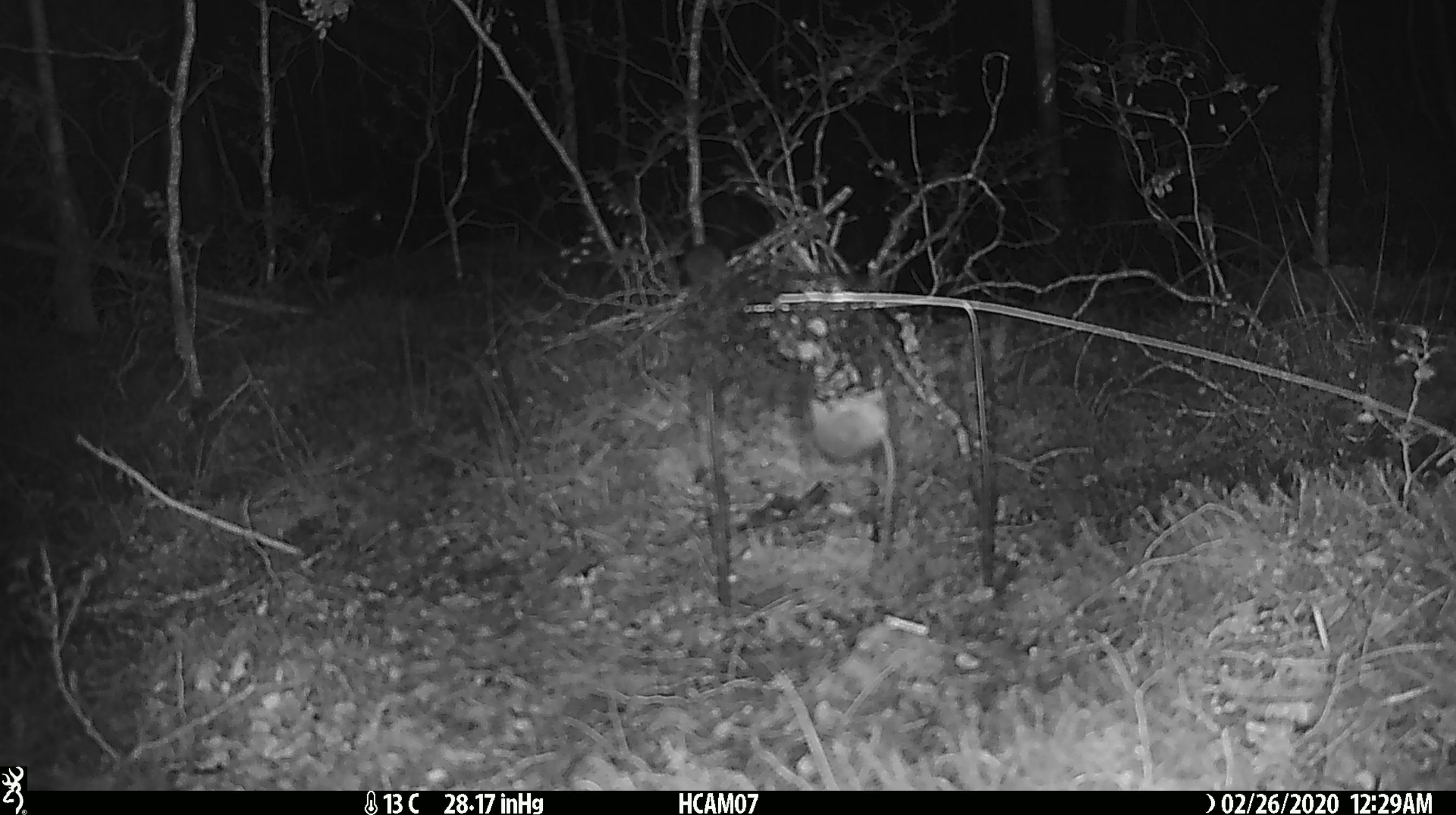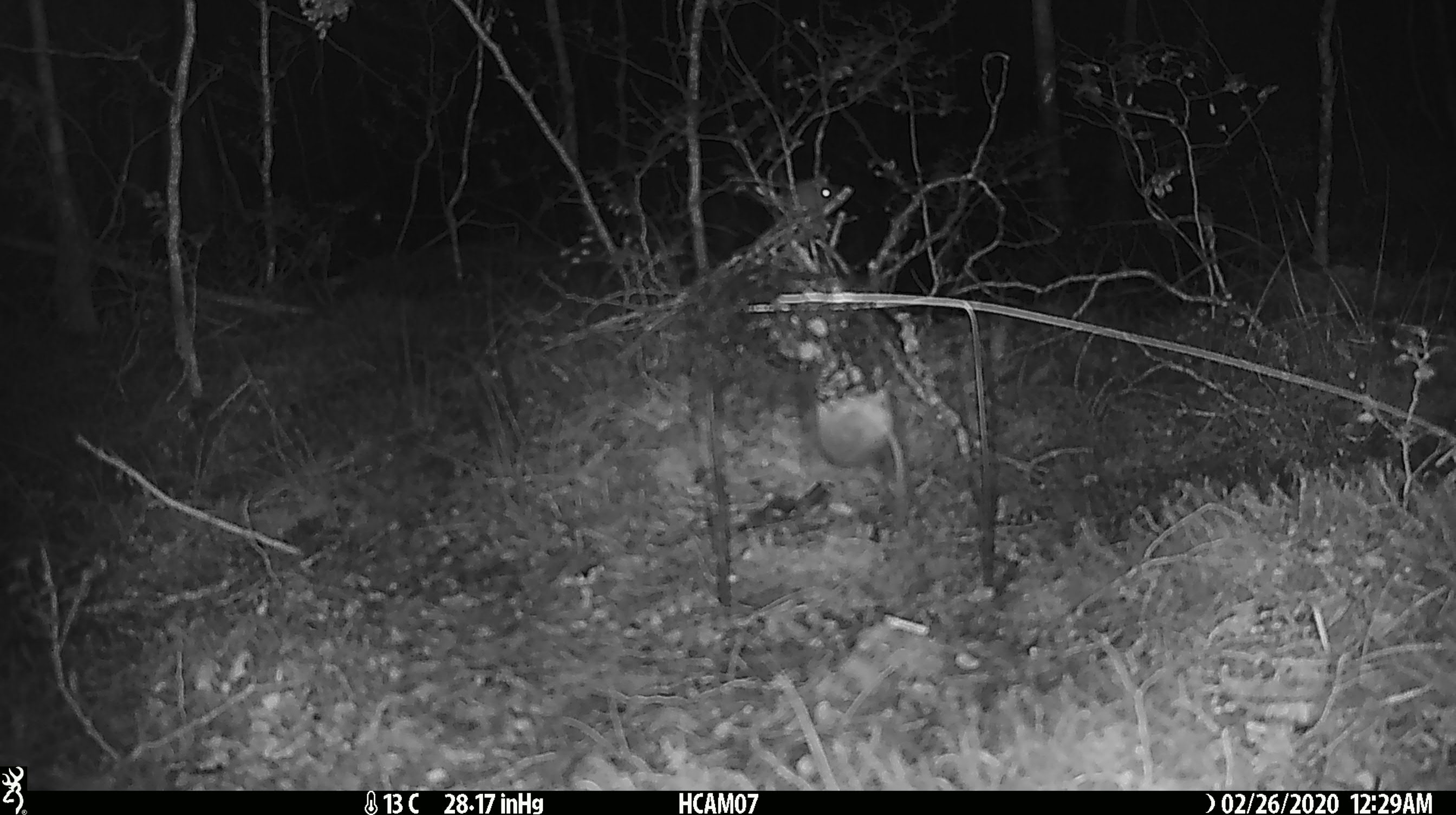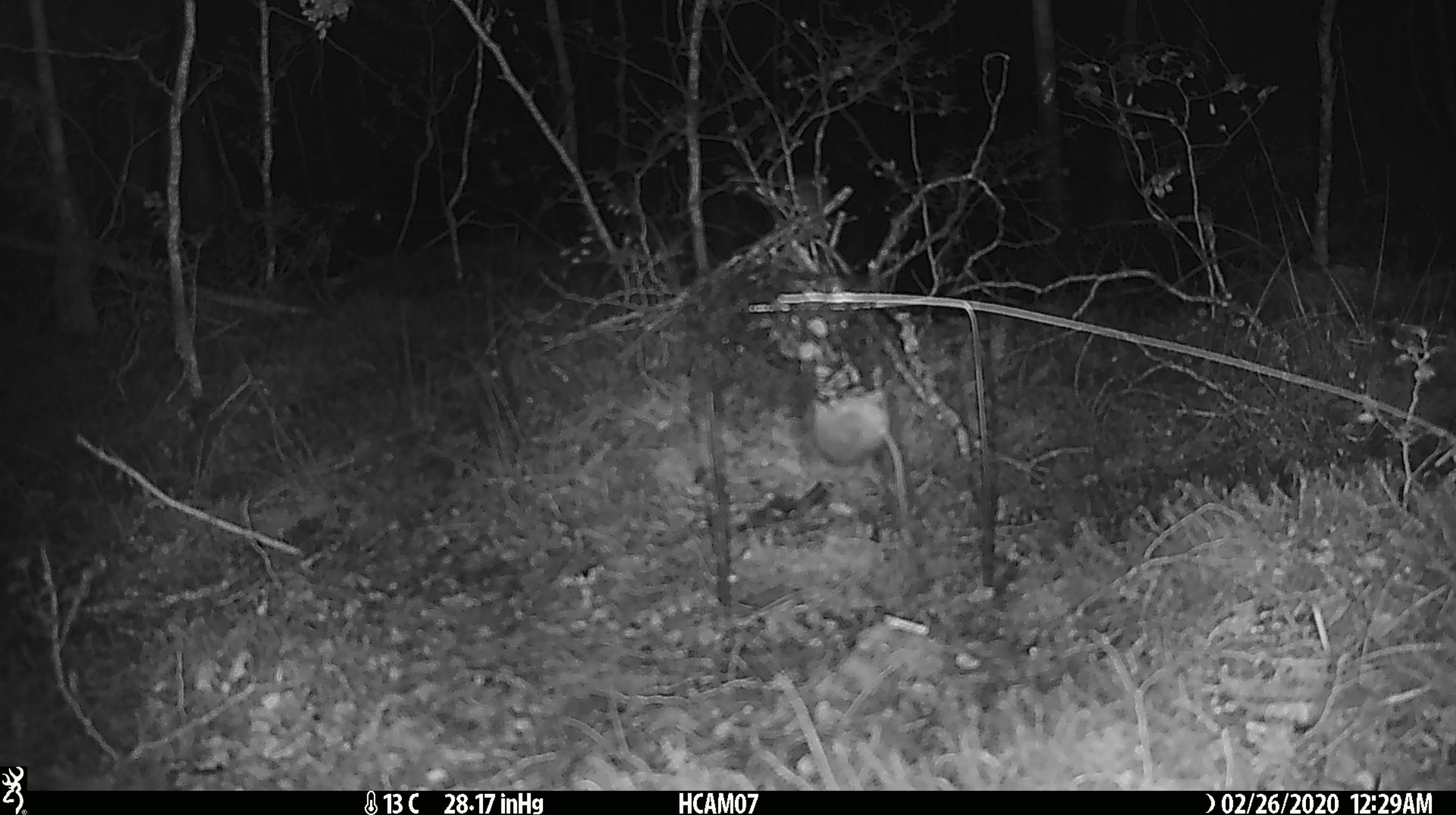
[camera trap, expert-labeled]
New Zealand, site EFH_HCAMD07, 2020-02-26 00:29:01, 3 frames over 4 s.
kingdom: Animalia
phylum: Chordata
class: Mammalia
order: Rodentia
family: Muridae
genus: Mus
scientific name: Mus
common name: mouse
Mouse (Mus).